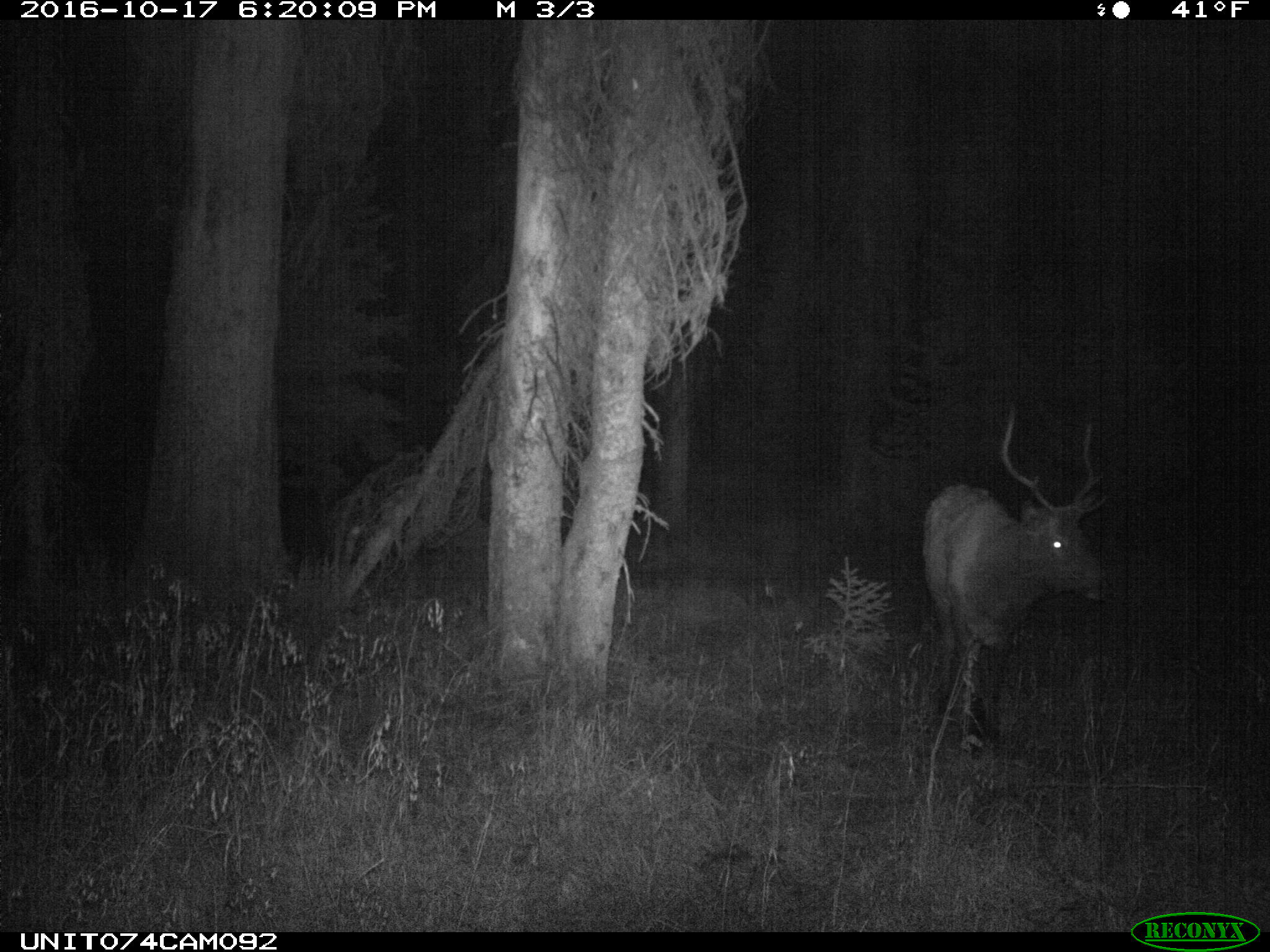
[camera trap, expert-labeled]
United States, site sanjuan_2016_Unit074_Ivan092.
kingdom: Animalia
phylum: Chordata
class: Mammalia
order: Artiodactyla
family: Cervidae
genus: Cervus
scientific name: Cervus elaphus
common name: red deer